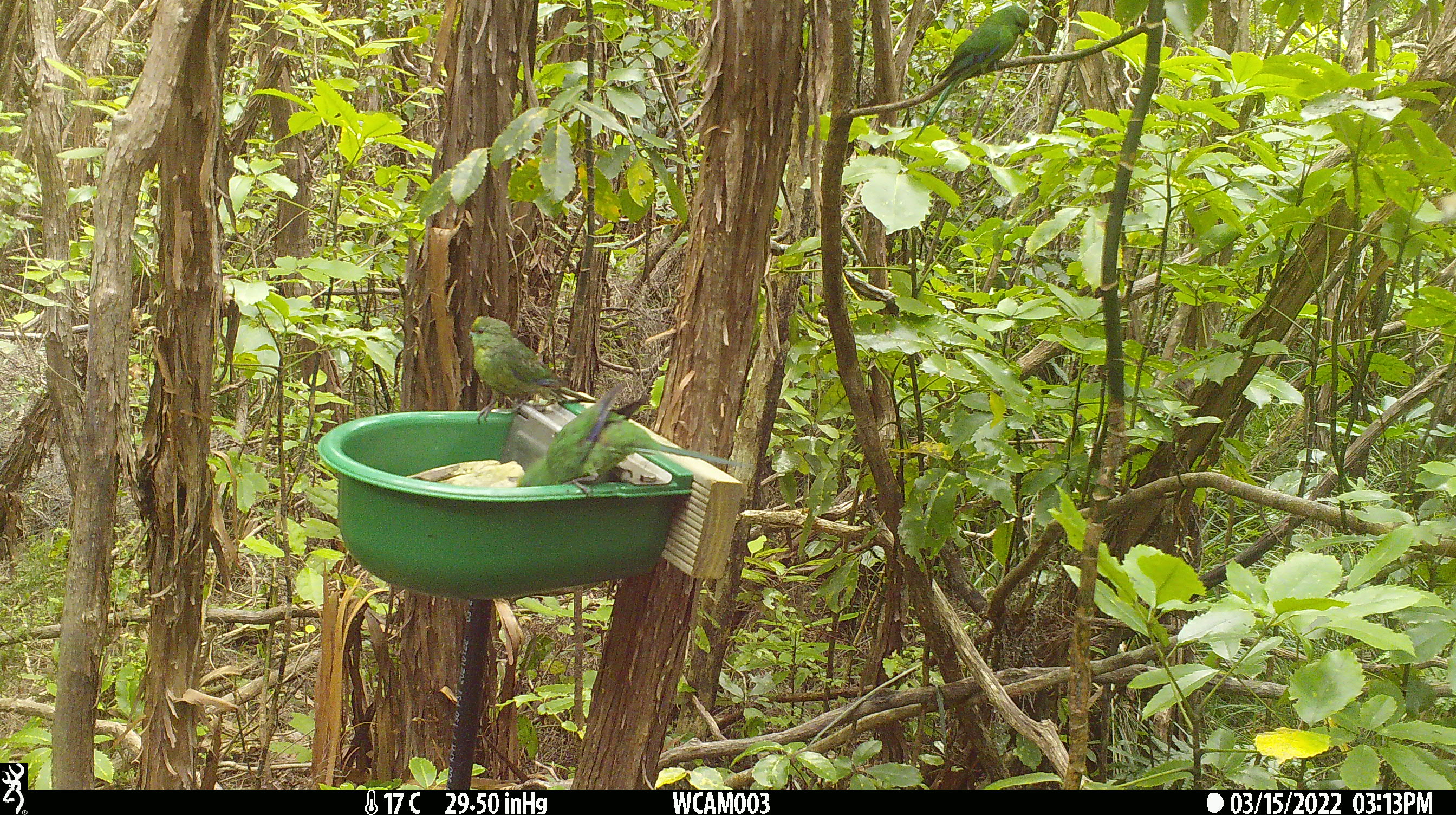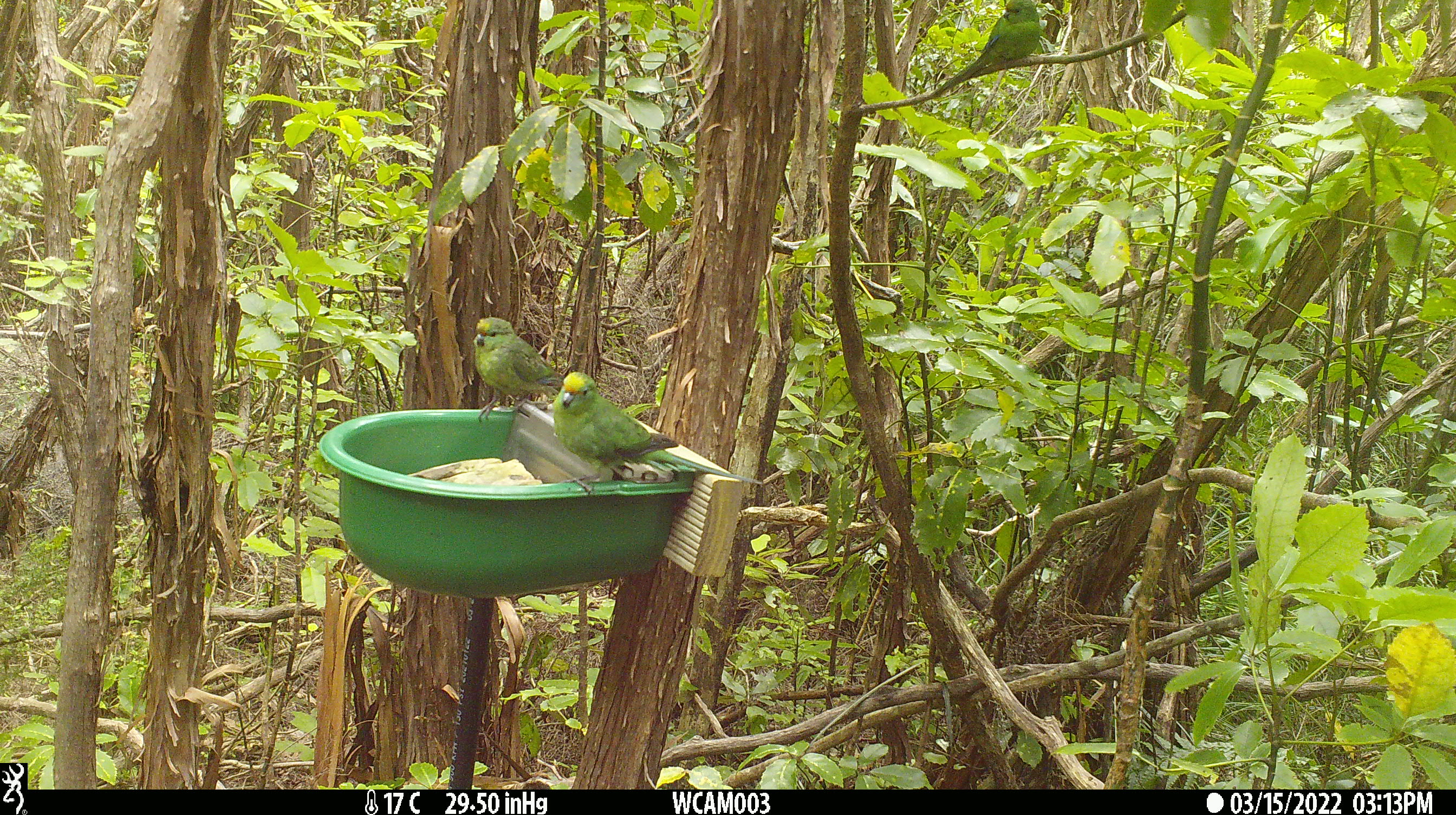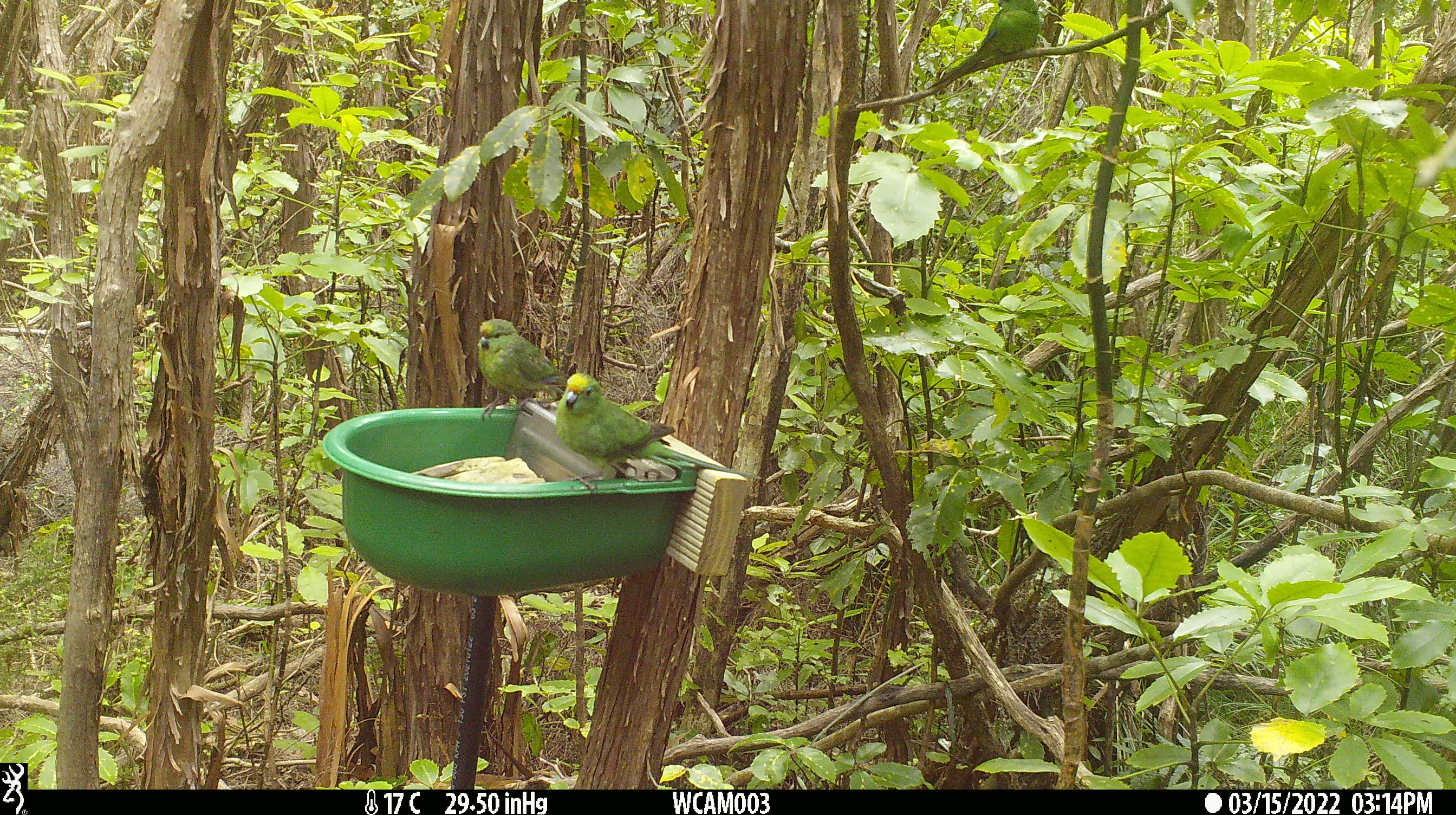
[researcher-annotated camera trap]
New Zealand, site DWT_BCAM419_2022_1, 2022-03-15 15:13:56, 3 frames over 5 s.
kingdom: Animalia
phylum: Chordata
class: Aves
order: Psittaciformes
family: Psittaculidae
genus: Cyanoramphus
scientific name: Cyanoramphus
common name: parakeet